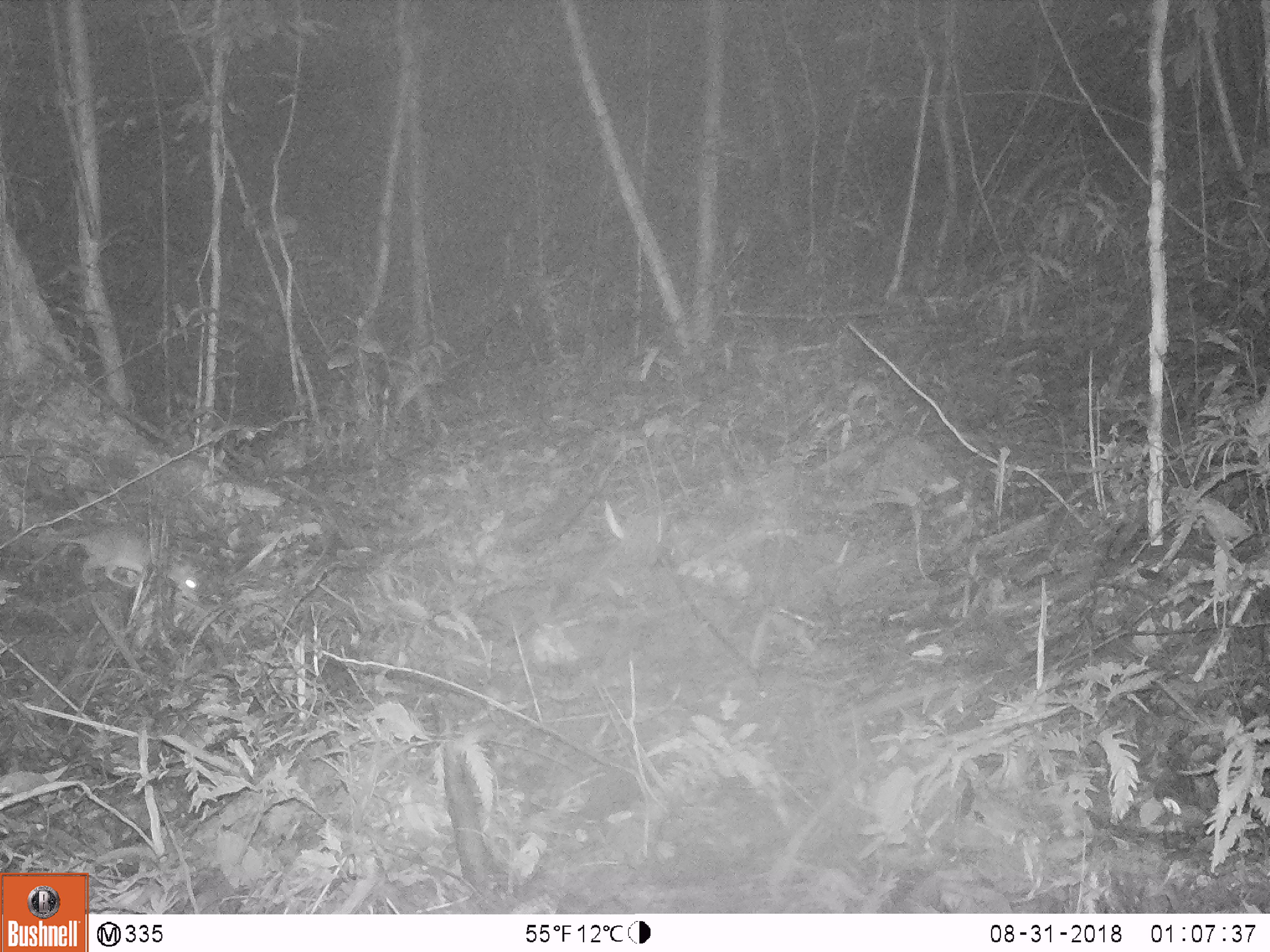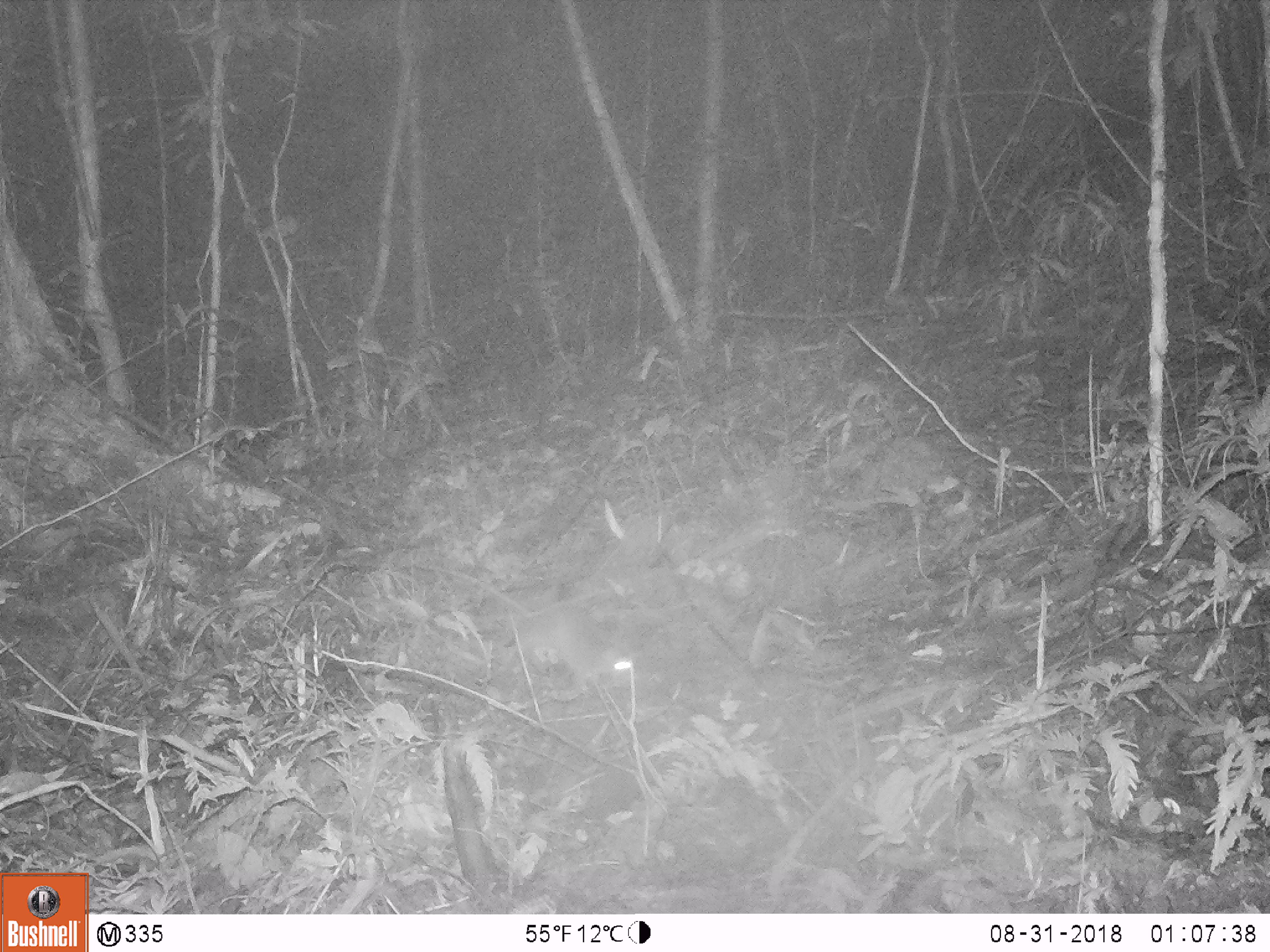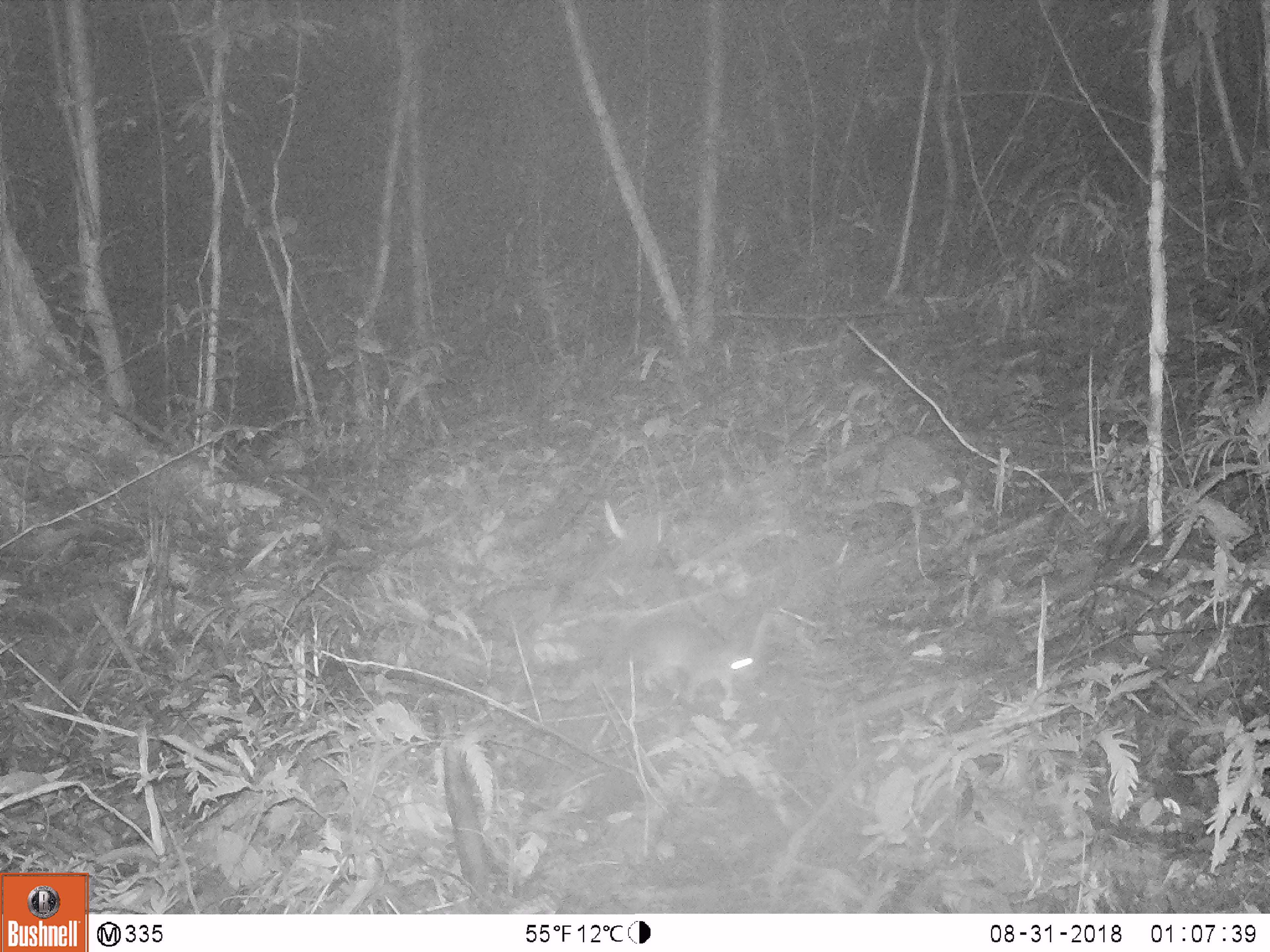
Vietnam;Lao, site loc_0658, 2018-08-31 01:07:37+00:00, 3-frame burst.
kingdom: Animalia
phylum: Chordata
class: Mammalia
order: Rodentia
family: Muridae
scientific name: Muridae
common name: old-world mice and rats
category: unidentified murid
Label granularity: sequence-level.